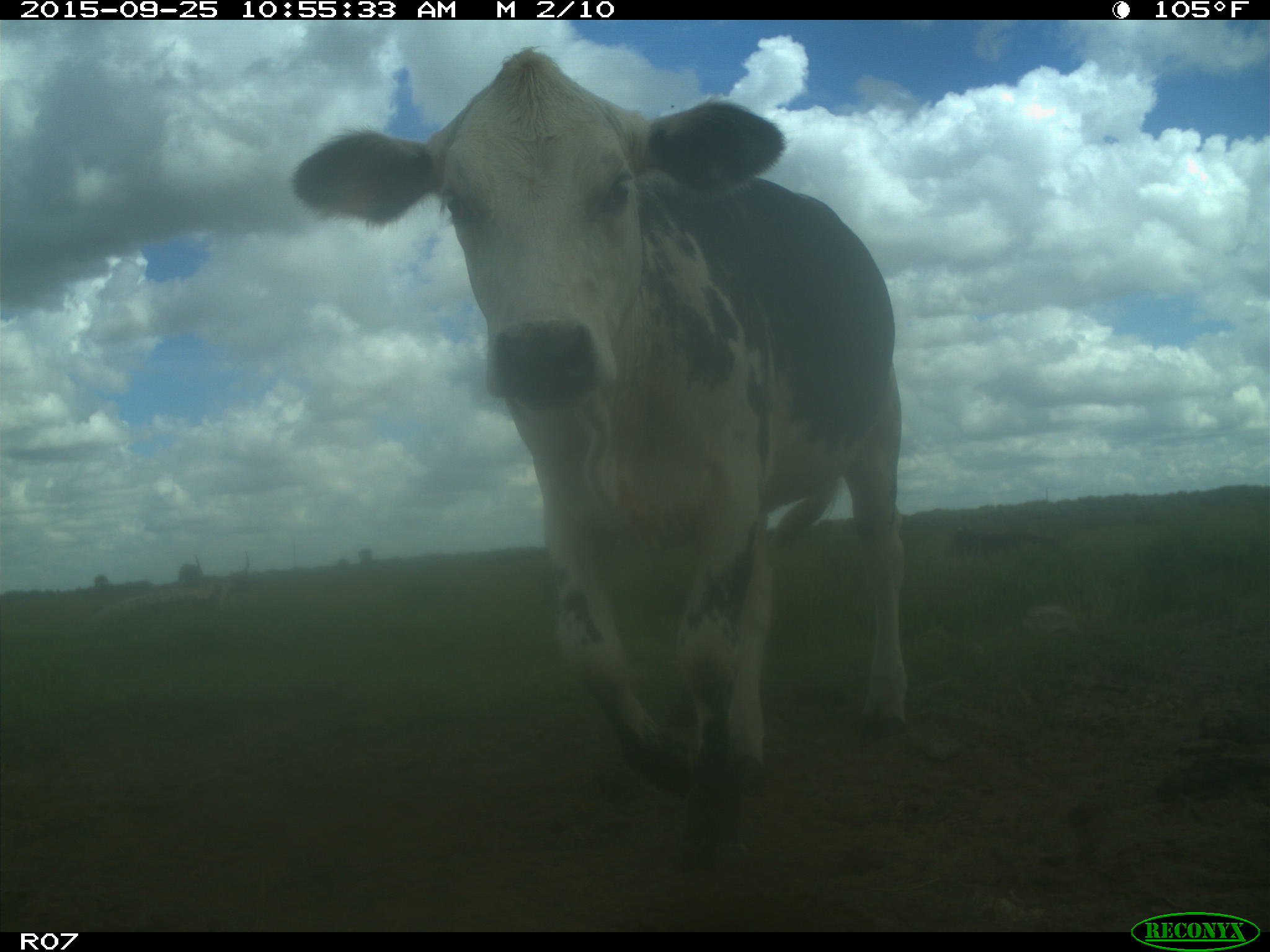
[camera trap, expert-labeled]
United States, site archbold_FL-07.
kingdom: Animalia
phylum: Chordata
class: Mammalia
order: Artiodactyla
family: Bovidae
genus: Bos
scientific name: Bos taurus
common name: domestic cow